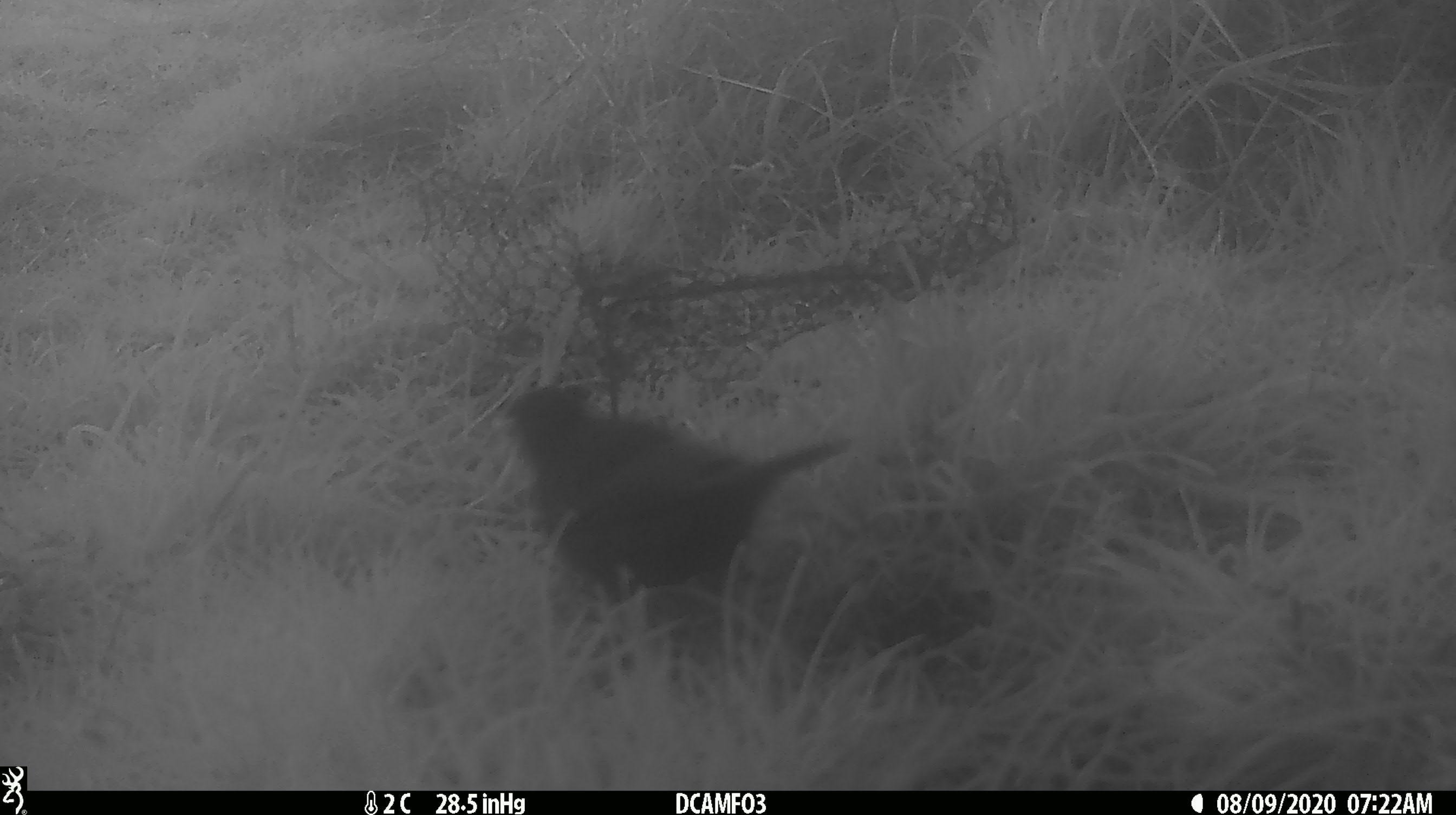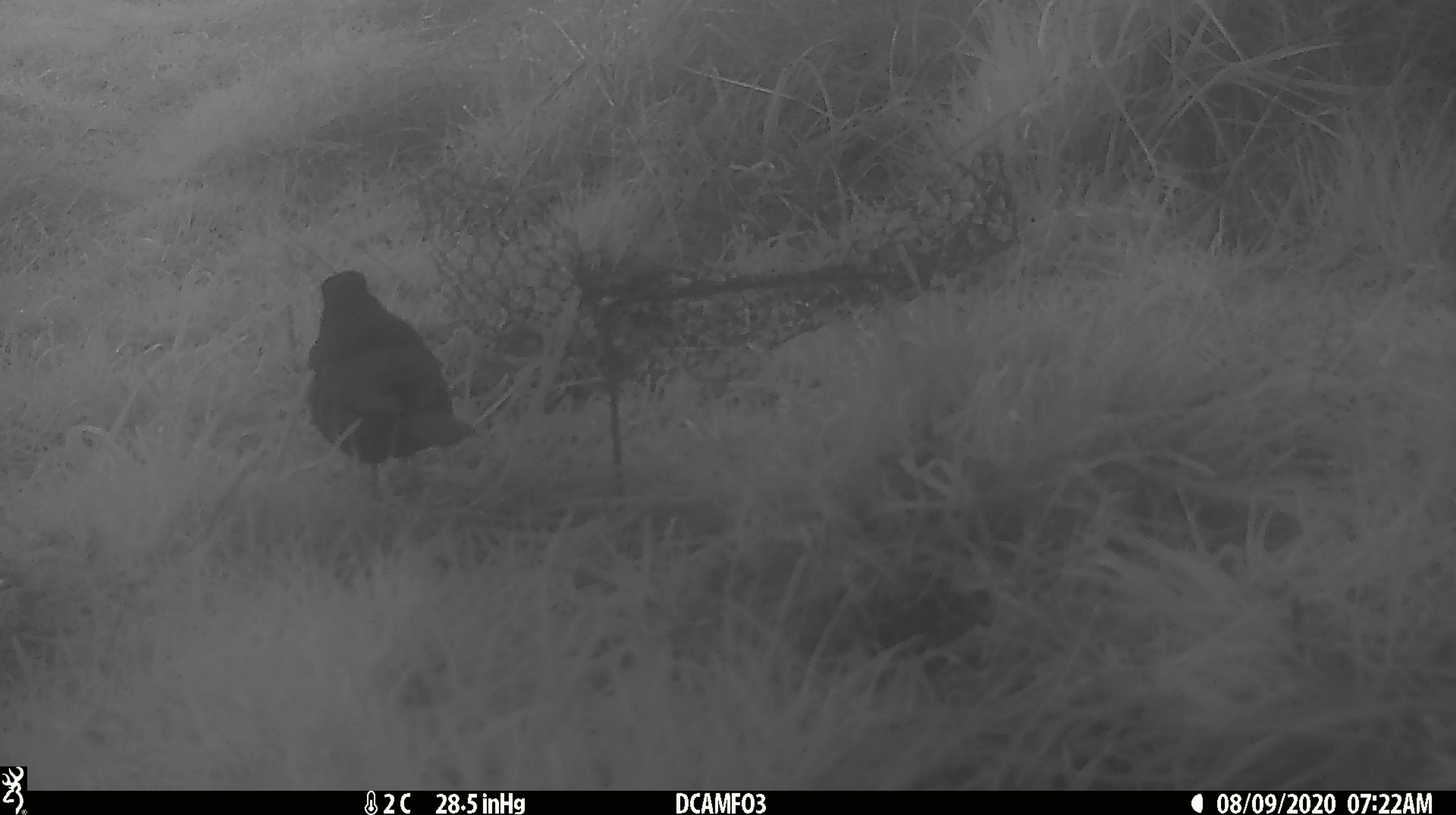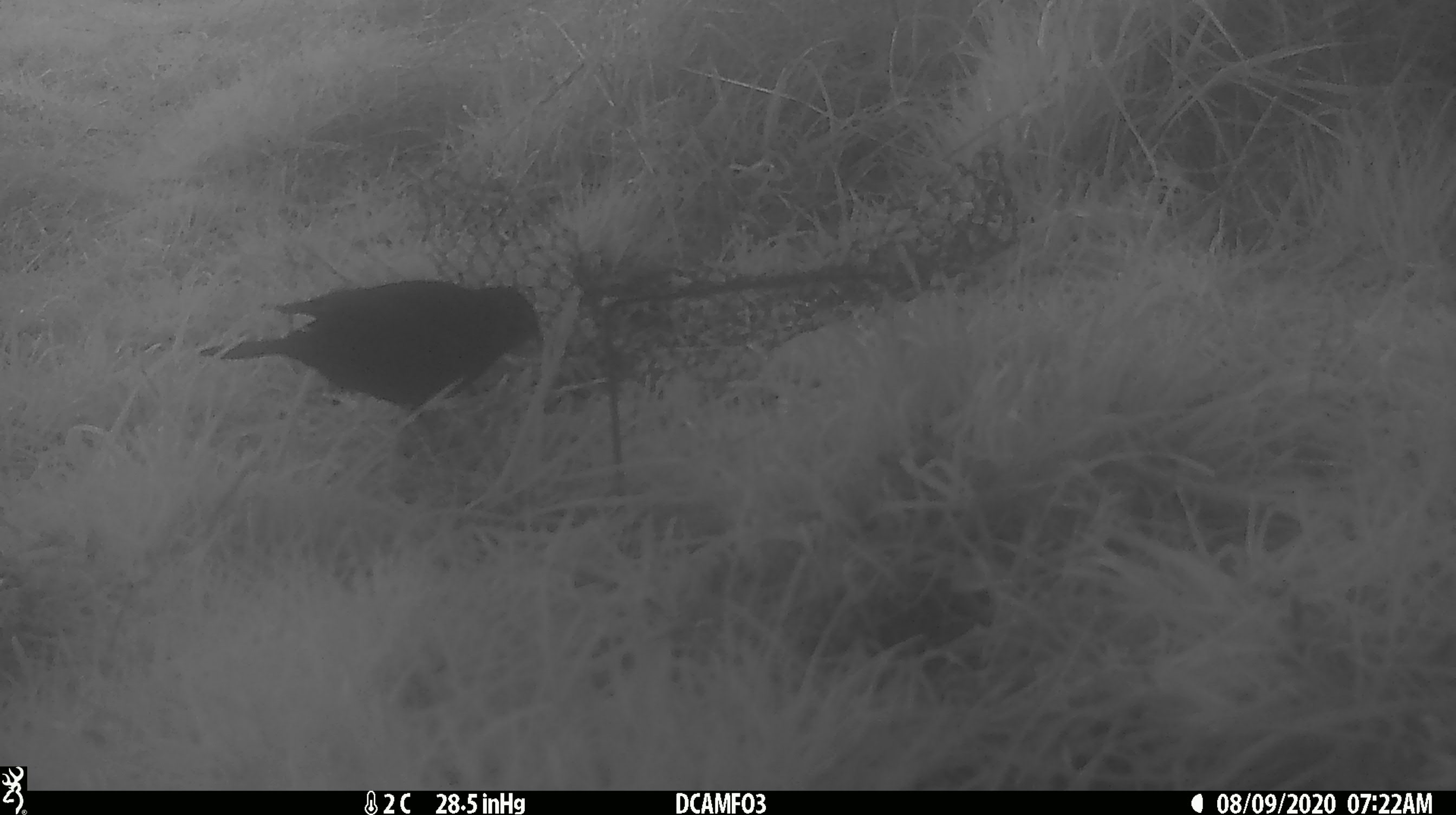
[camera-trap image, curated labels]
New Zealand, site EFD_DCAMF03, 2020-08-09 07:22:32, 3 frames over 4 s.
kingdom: Animalia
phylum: Chordata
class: Aves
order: Passeriformes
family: Turdidae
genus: Turdus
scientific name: Turdus merula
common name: eurasian blackbird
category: blackbird